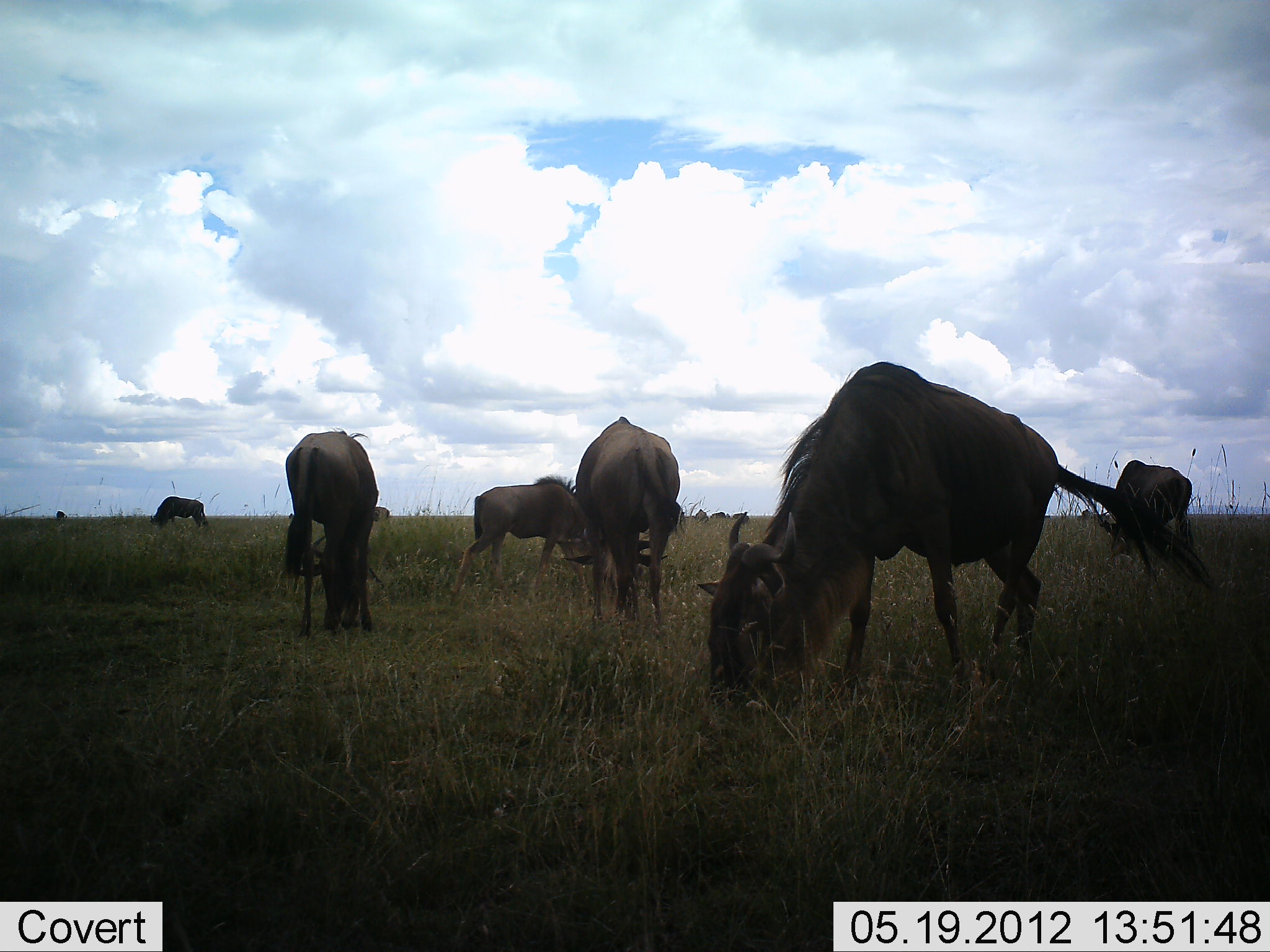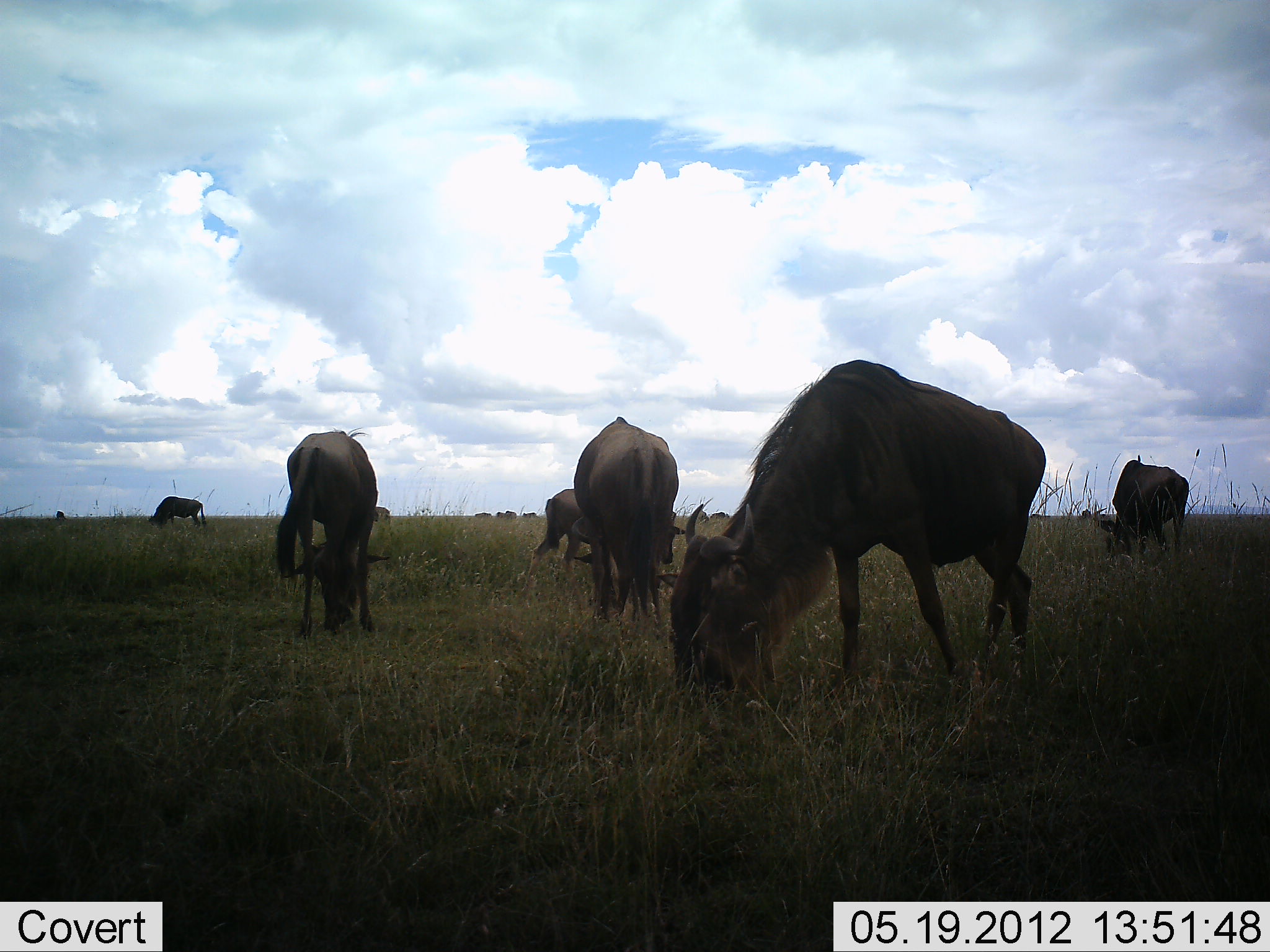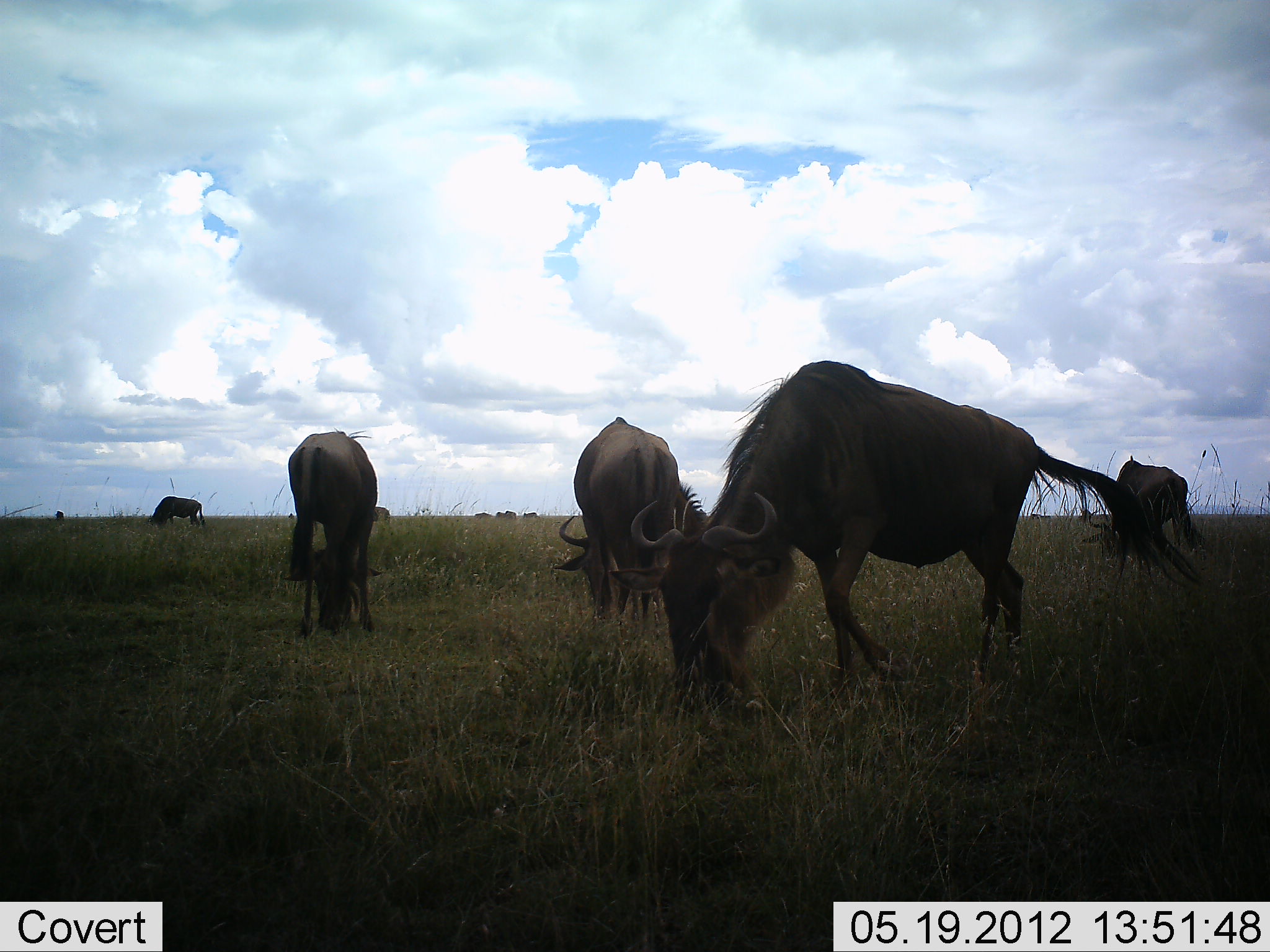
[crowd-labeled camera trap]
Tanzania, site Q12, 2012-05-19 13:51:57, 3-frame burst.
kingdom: Animalia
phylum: Chordata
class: Mammalia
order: Artiodactyla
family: Bovidae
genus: Connochaetes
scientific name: Connochaetes taurinus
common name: blue wildebeest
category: wildebeest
Wildebeest (blue wildebeest) (Connochaetes taurinus), count 6. Behavior (volunteer vote fractions): standing 40%, resting 0%, moving 10%, interacting 0%. Young present (vote fraction): 0%. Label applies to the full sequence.